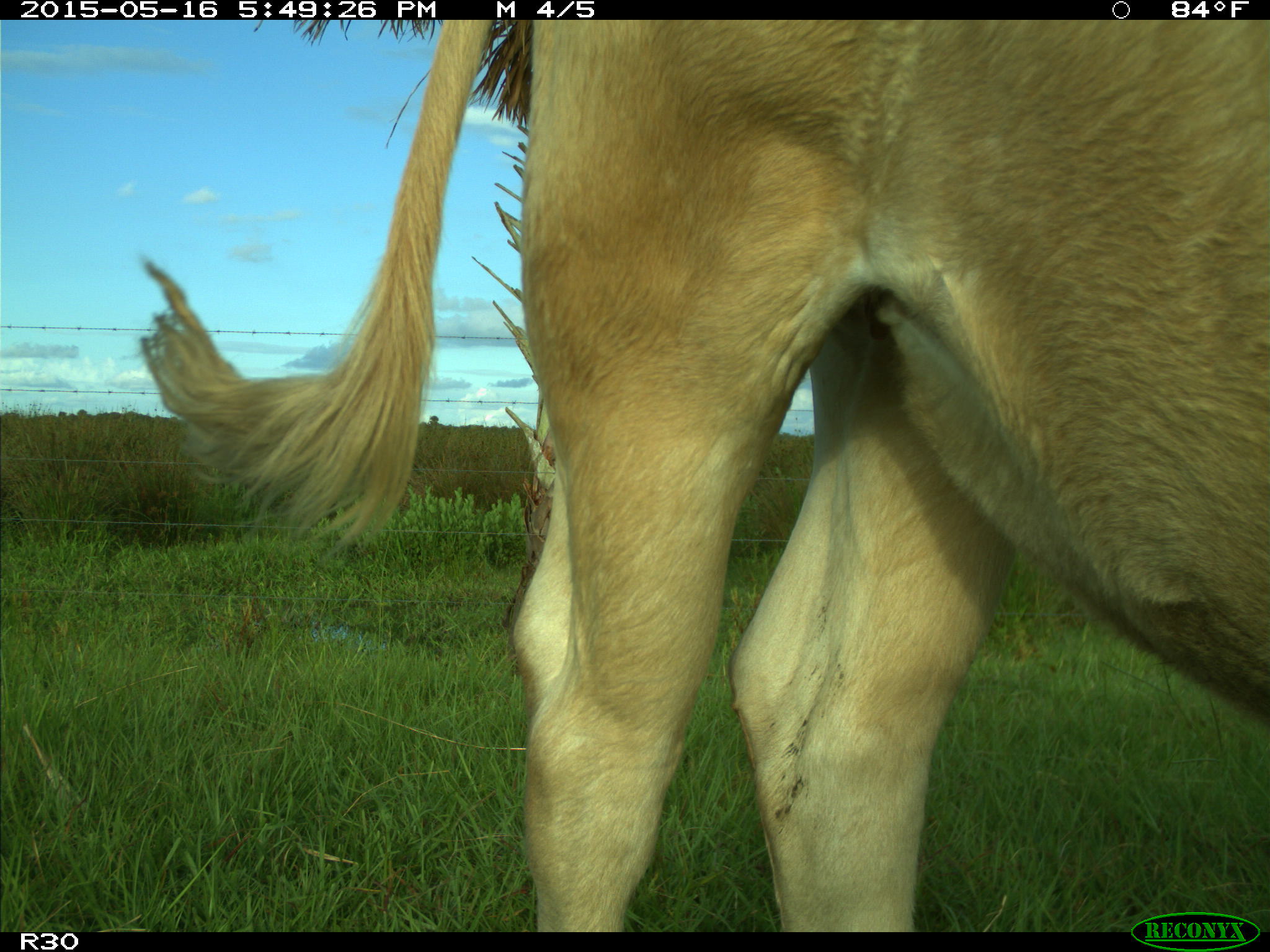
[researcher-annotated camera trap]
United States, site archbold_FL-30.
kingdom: Animalia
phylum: Chordata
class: Mammalia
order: Artiodactyla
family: Bovidae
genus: Bos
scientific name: Bos taurus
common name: domestic cow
Bos taurus (domestic cow).